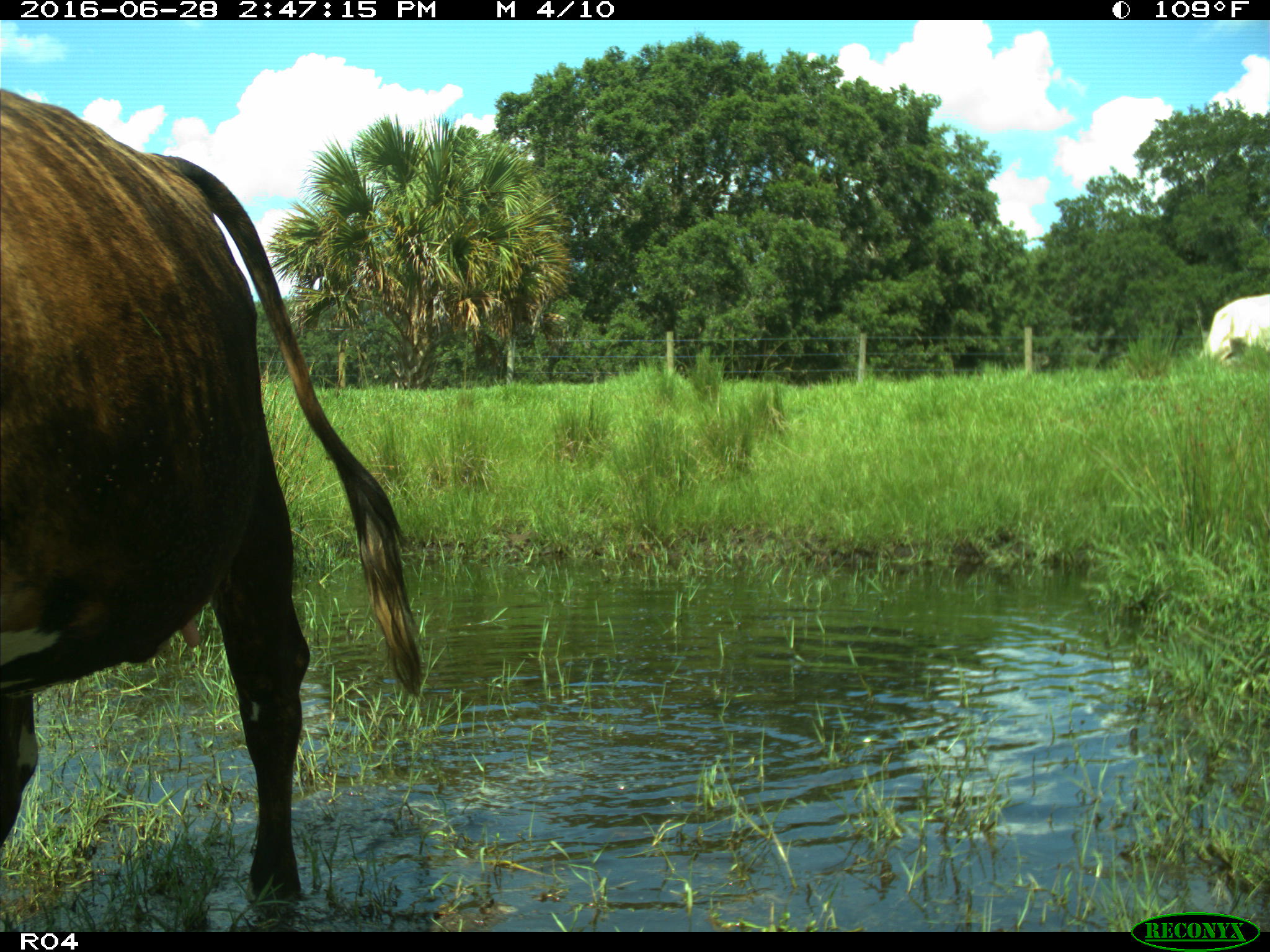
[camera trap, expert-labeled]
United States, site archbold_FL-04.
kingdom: Animalia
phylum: Chordata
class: Mammalia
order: Artiodactyla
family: Bovidae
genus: Bos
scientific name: Bos taurus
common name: domestic cow